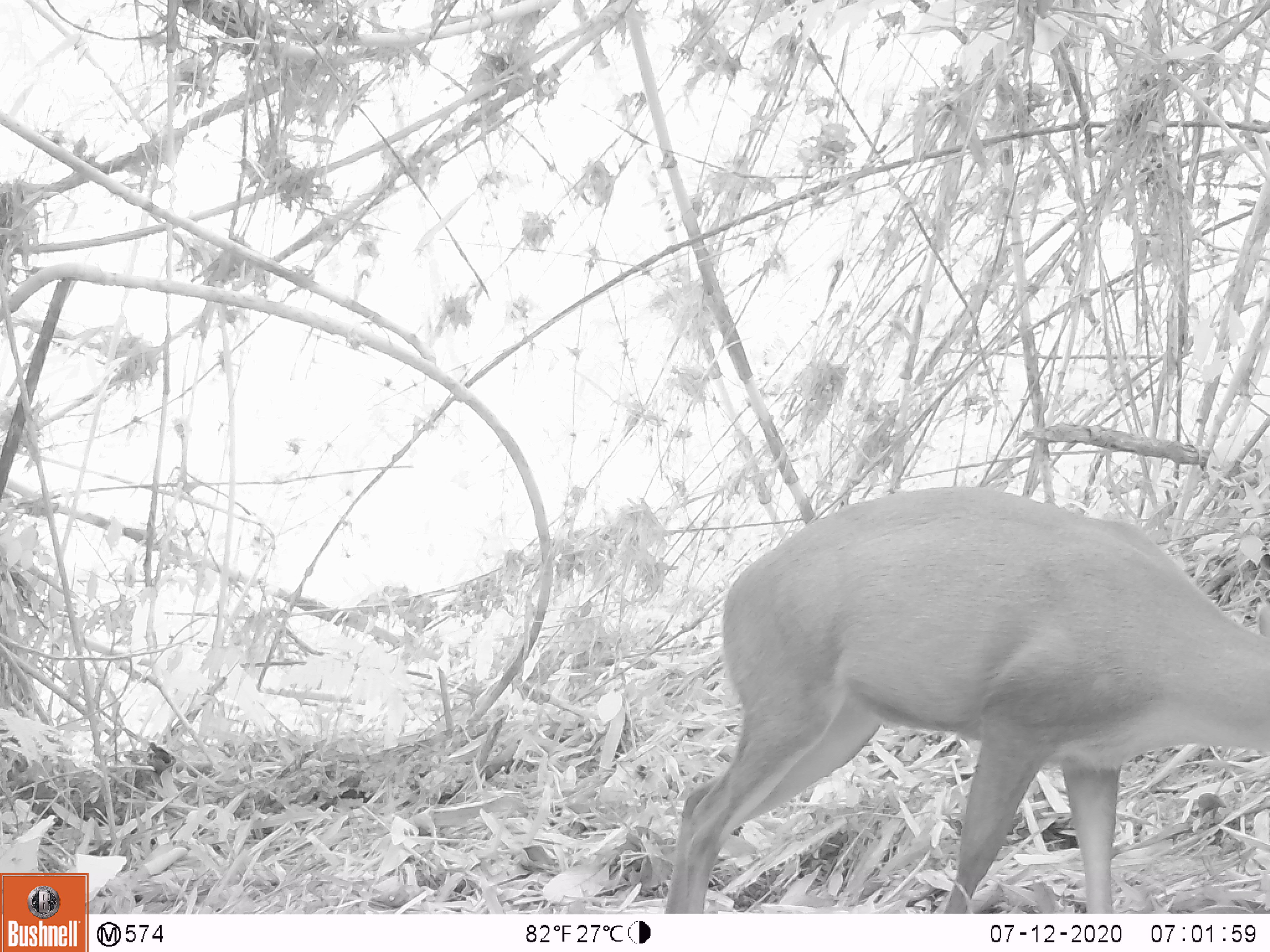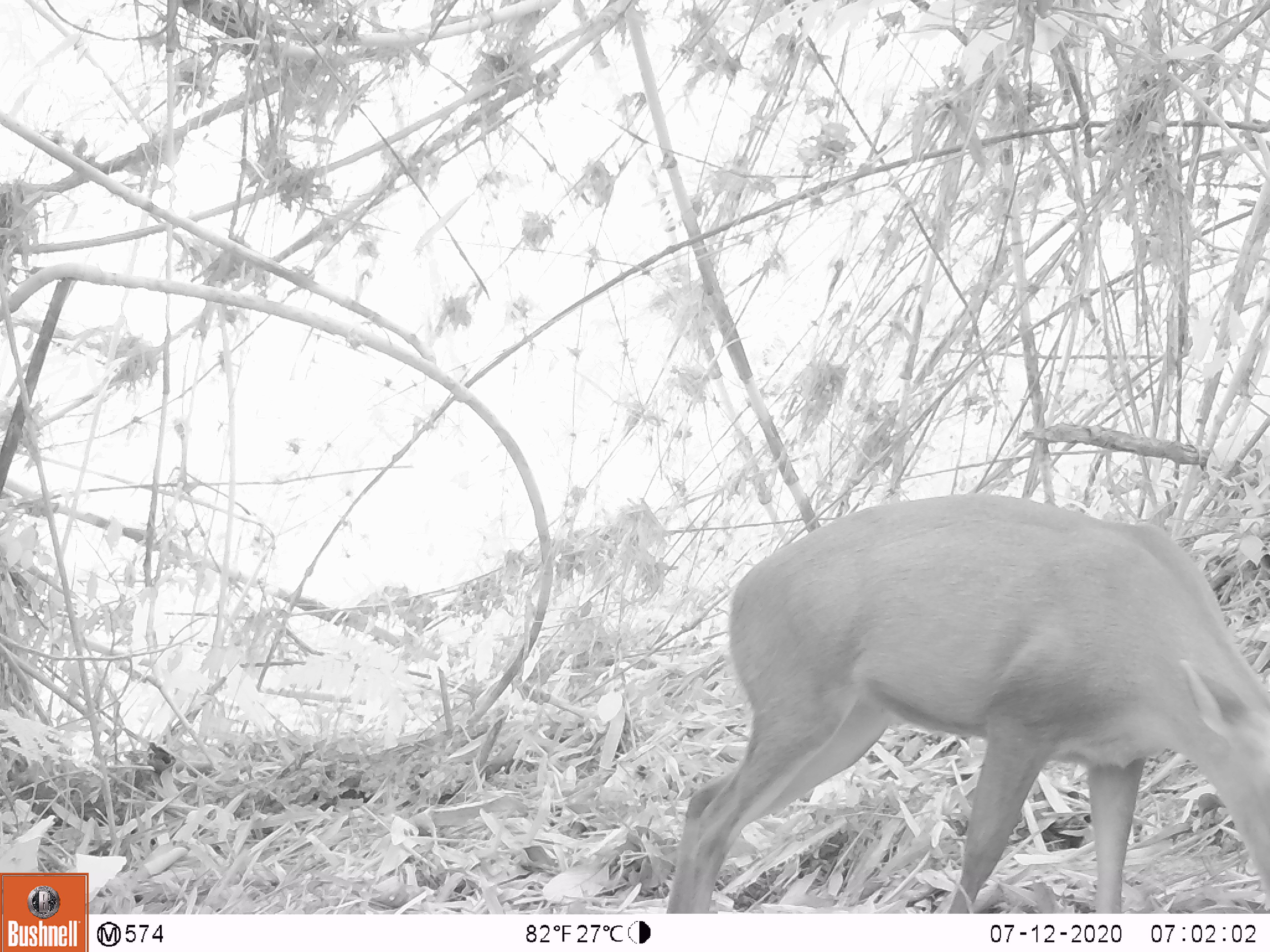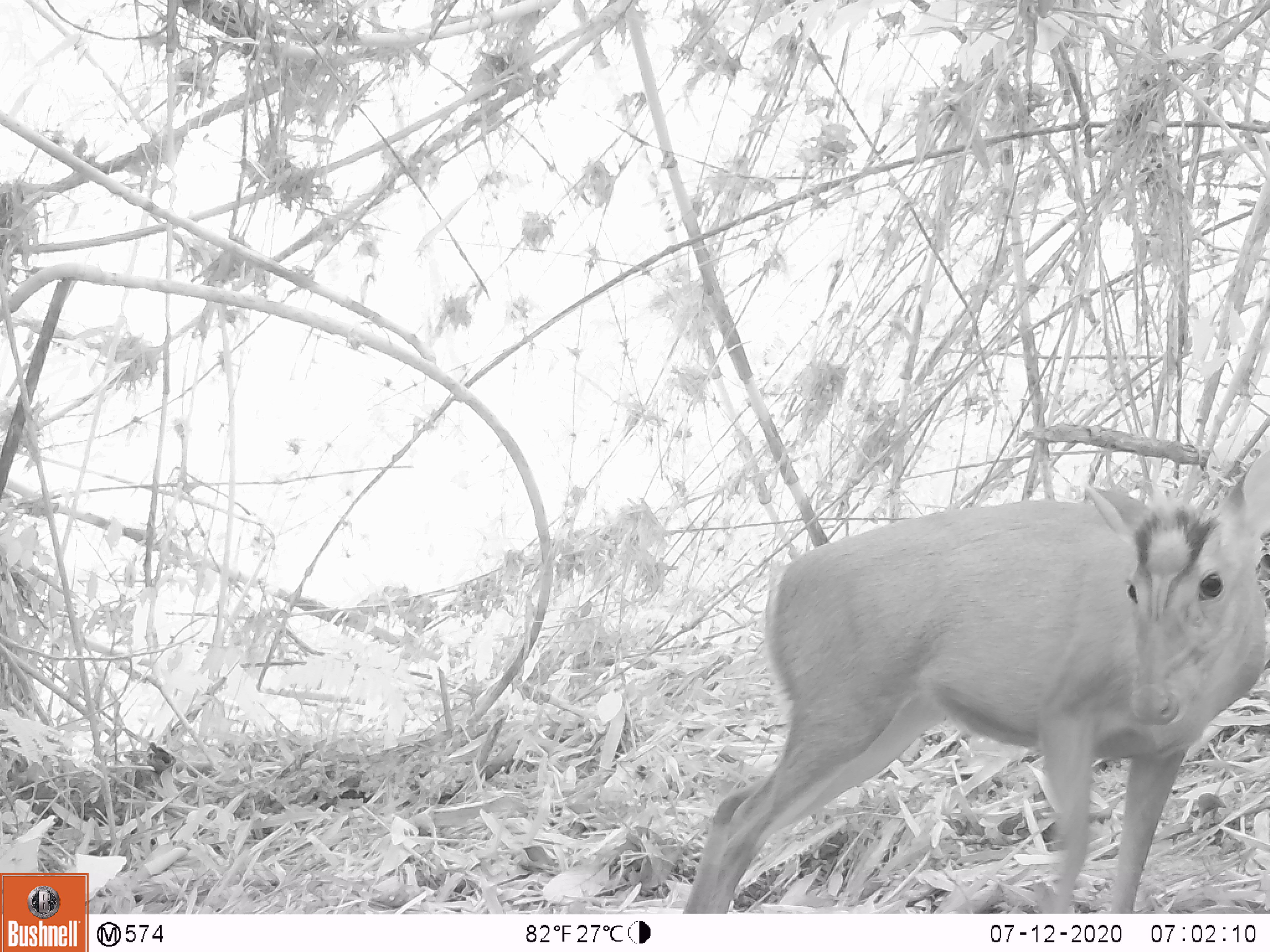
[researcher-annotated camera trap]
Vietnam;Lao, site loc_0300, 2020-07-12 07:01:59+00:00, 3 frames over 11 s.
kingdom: Animalia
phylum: Chordata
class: Mammalia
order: Artiodactyla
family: Cervidae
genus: Muntiacus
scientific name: Muntiacus rooseveltorum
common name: roosevelt's muntjac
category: roosevelts muntjac group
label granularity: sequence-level